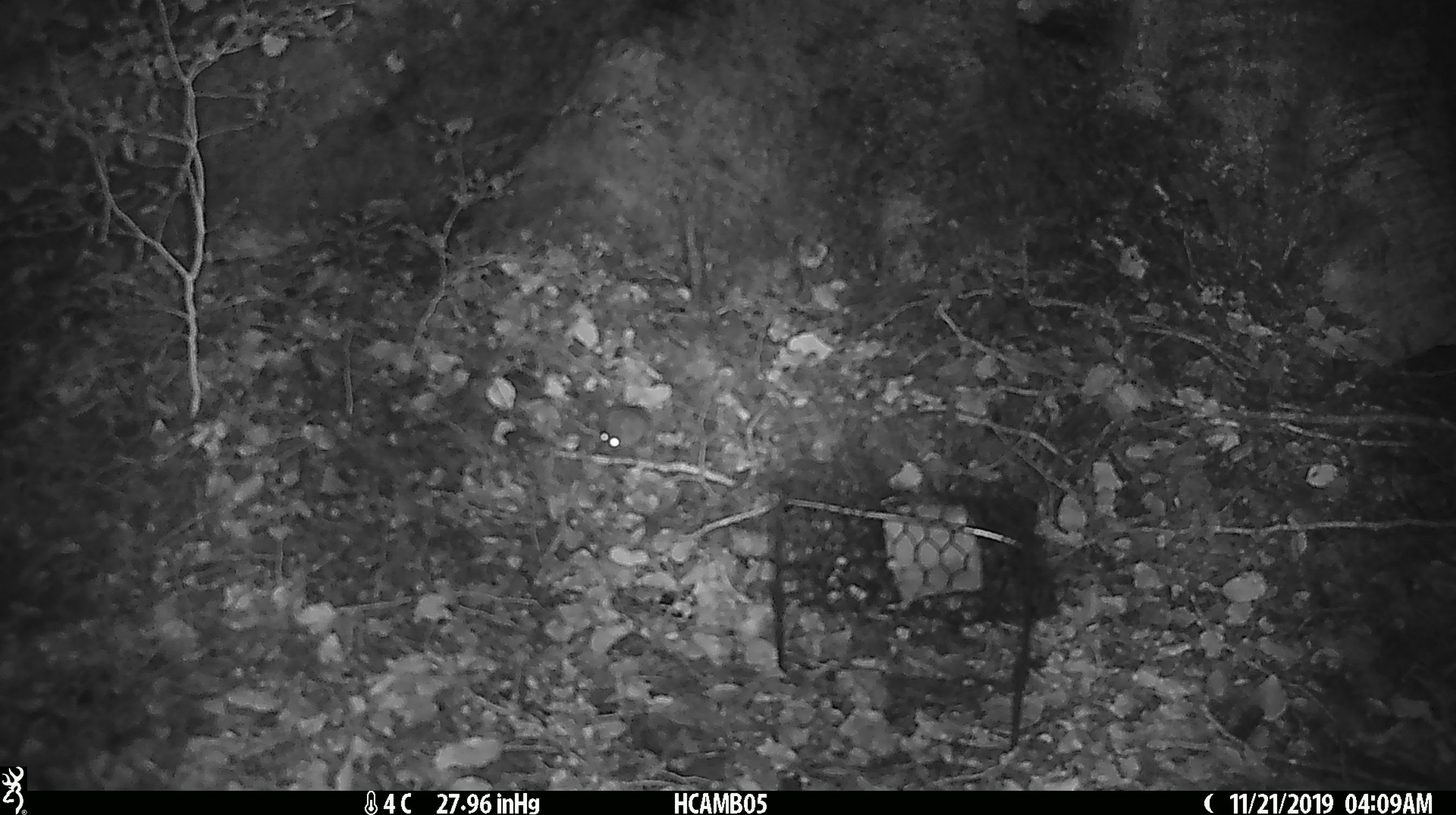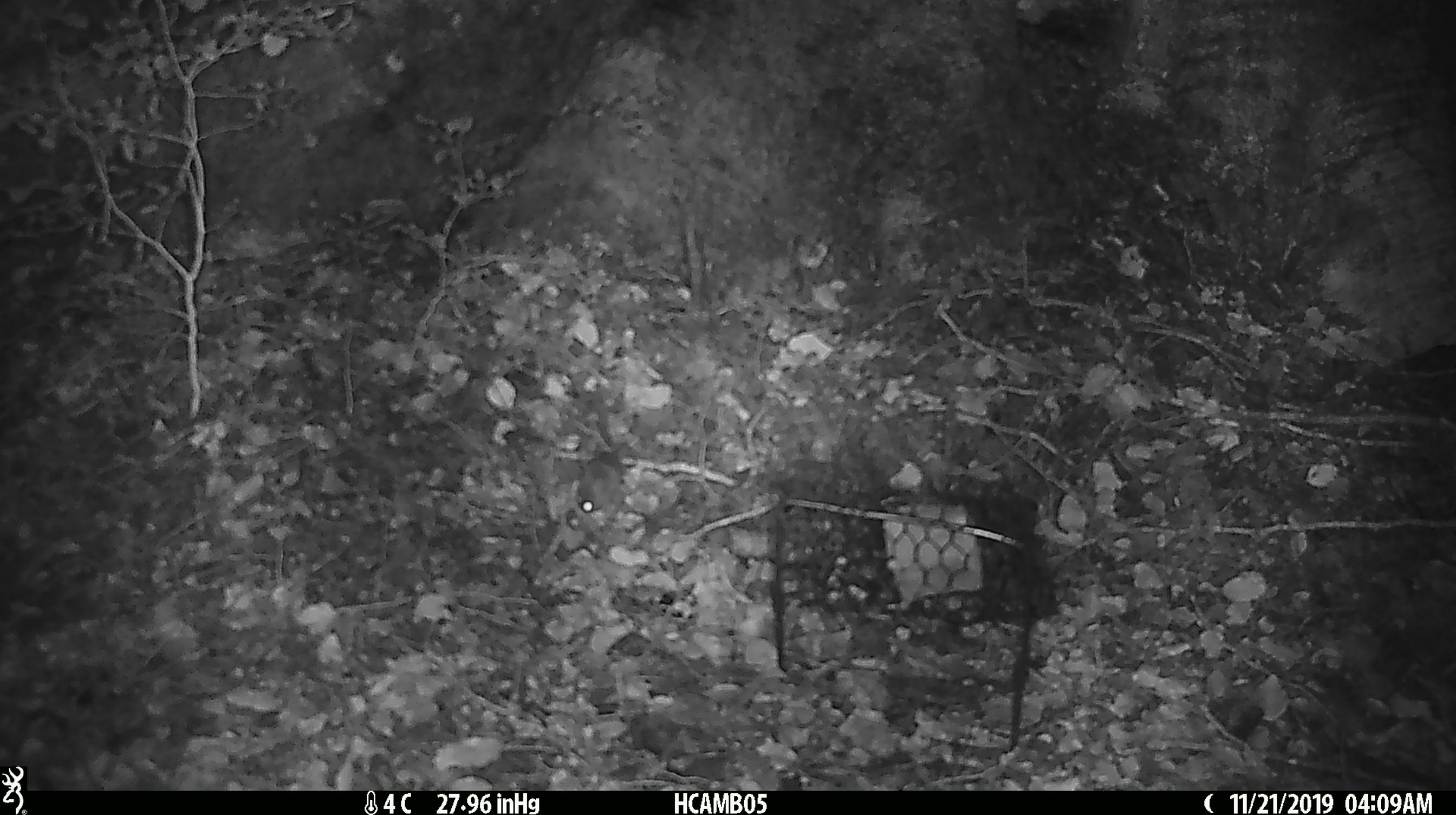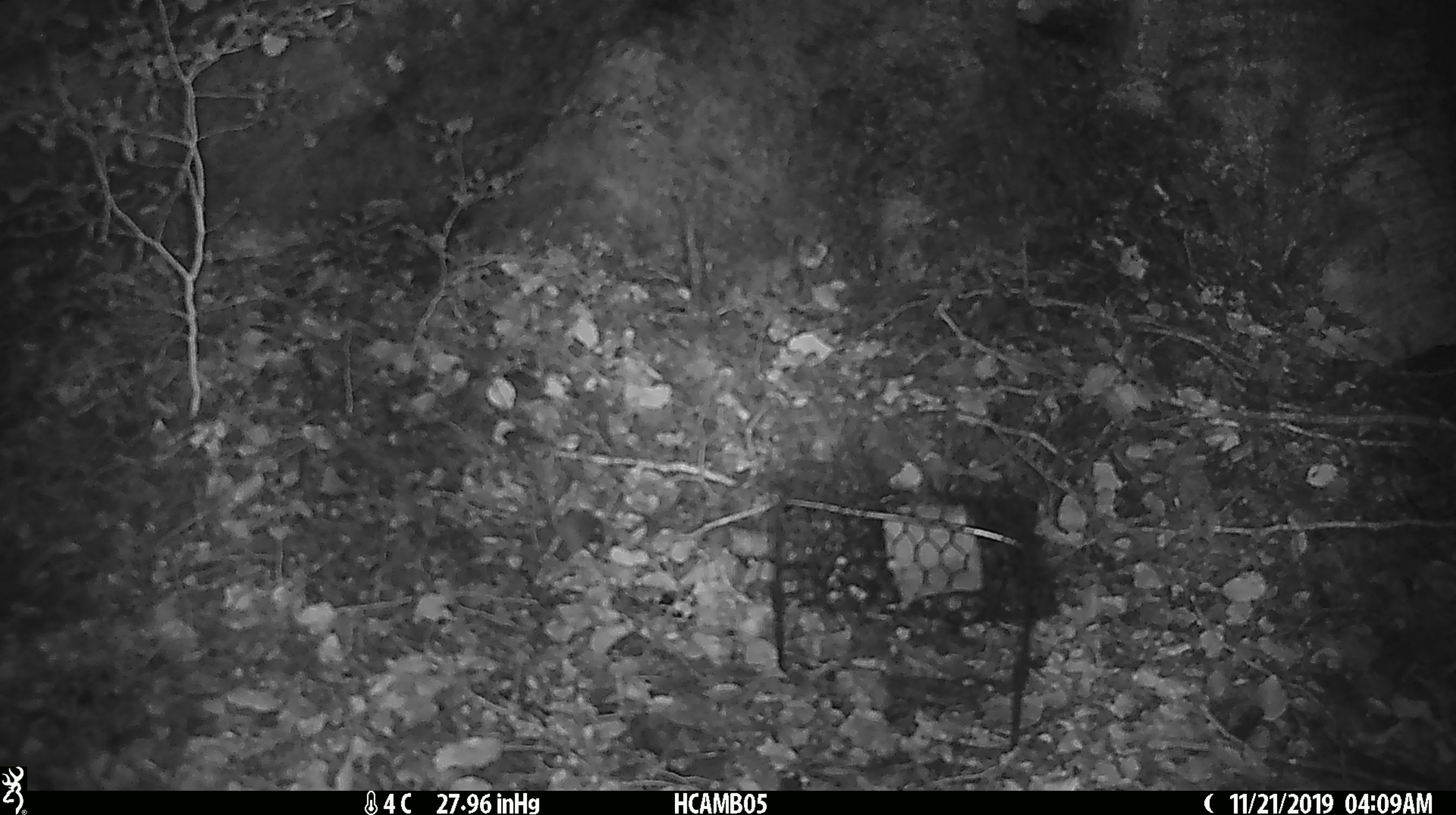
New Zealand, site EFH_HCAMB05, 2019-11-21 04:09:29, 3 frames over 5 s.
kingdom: Animalia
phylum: Chordata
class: Mammalia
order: Rodentia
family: Muridae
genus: Mus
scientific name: Mus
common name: mouse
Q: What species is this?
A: Mouse (Mus).